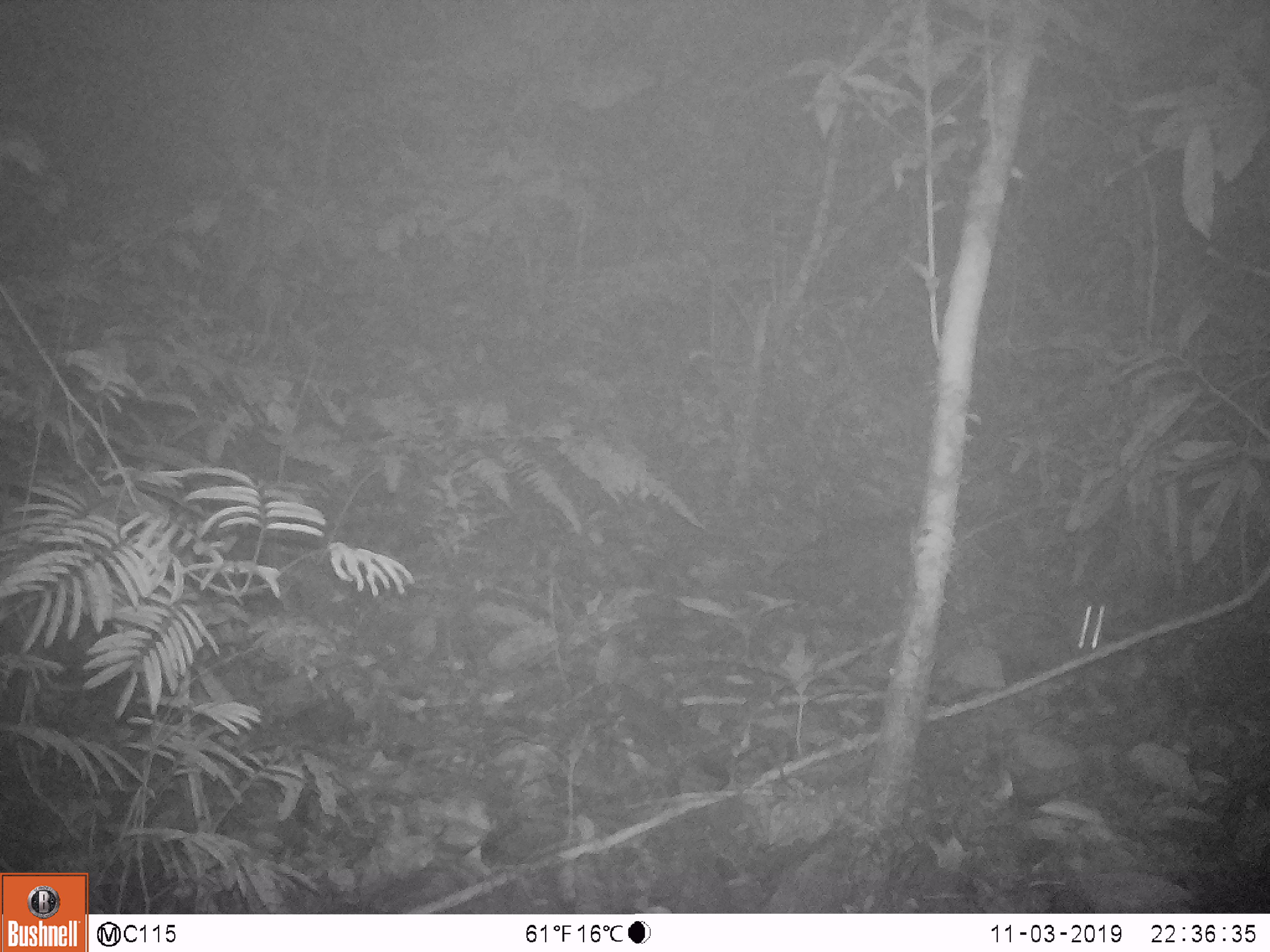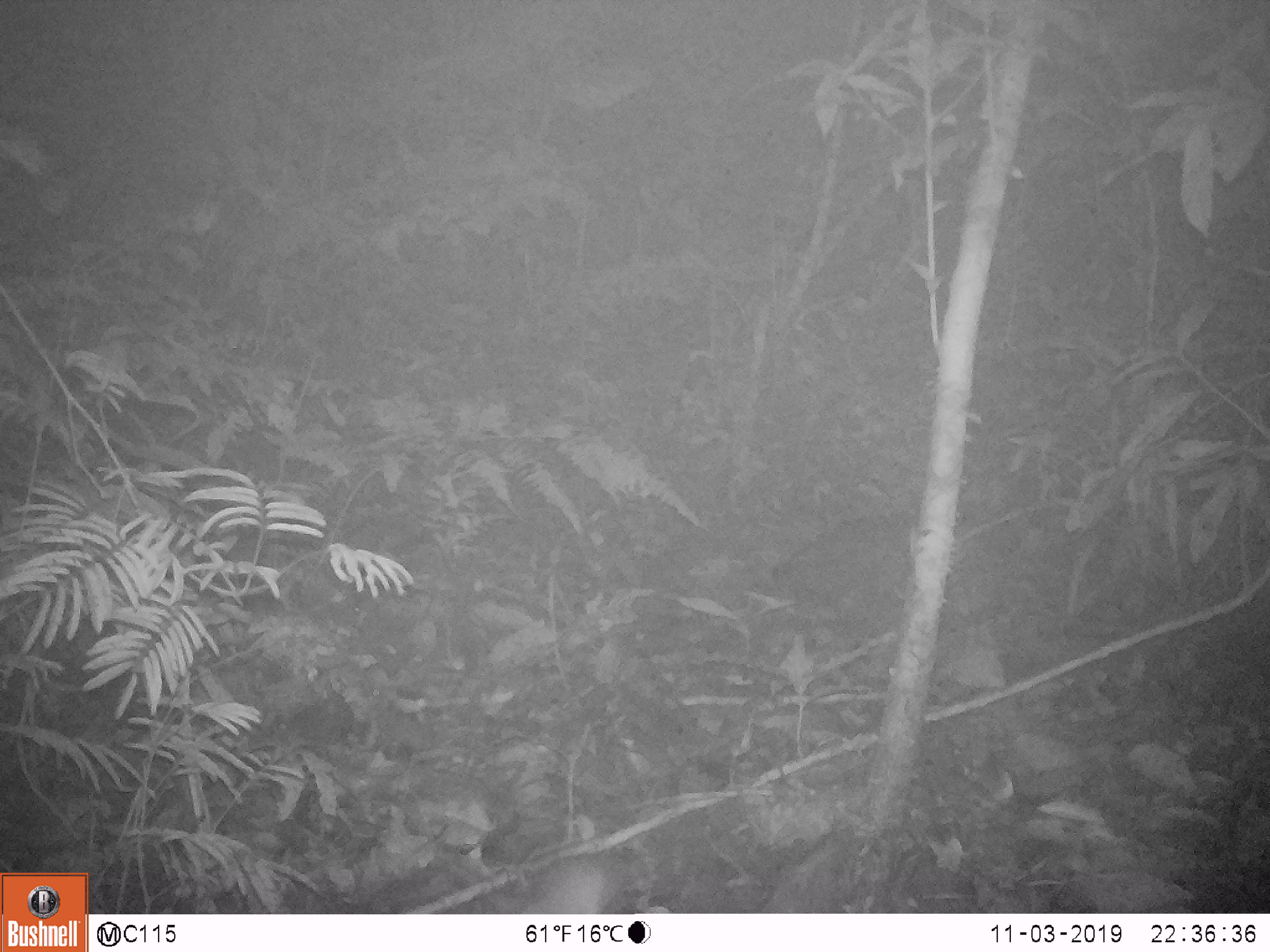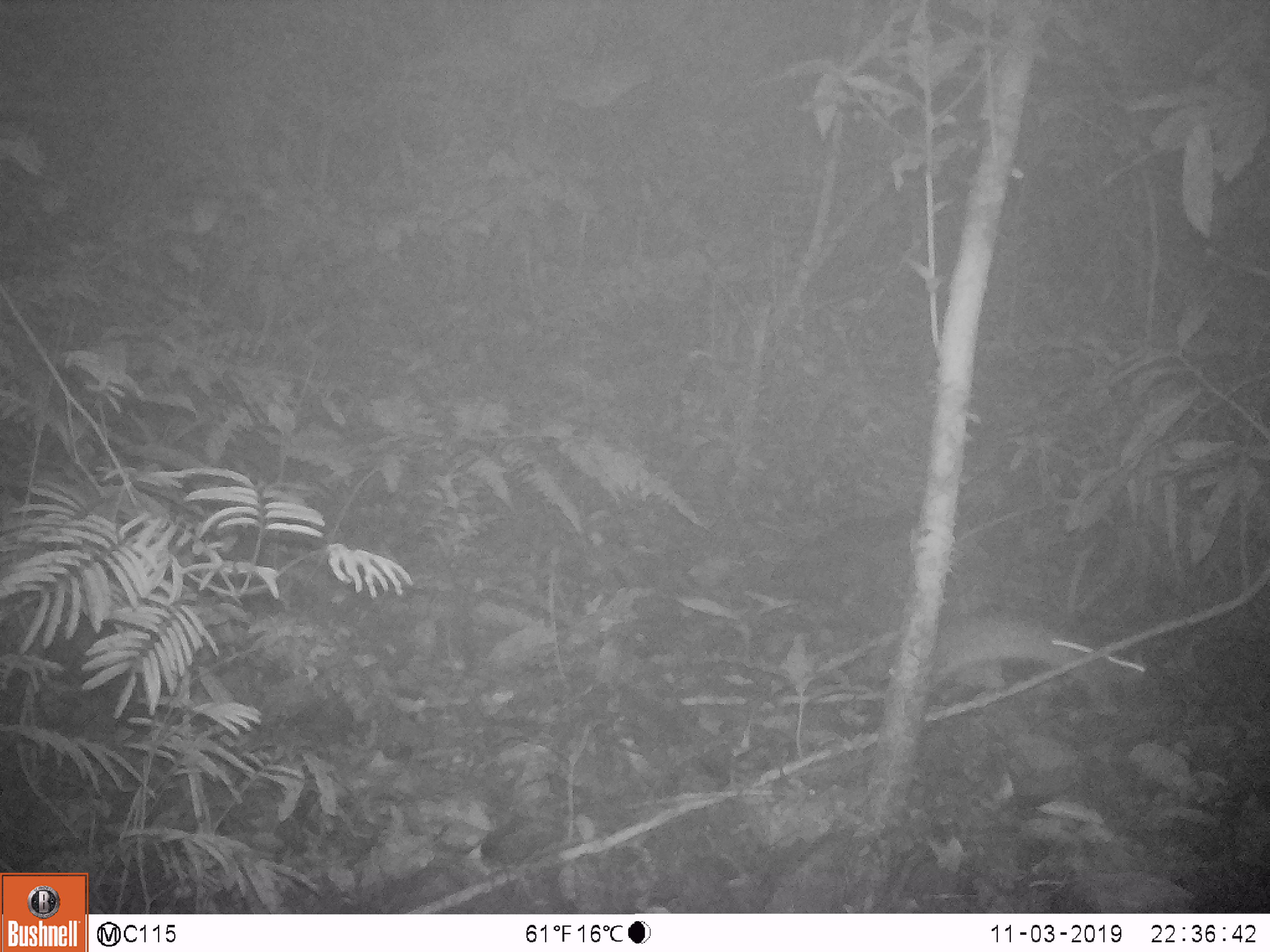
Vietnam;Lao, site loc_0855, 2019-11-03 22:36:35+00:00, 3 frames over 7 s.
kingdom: Animalia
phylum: Chordata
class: Mammalia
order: Rodentia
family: Muridae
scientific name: Muridae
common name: old-world mice and rats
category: unidentified murid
Unidentified murid (old-world mice and rats) (Muridae). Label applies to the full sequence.